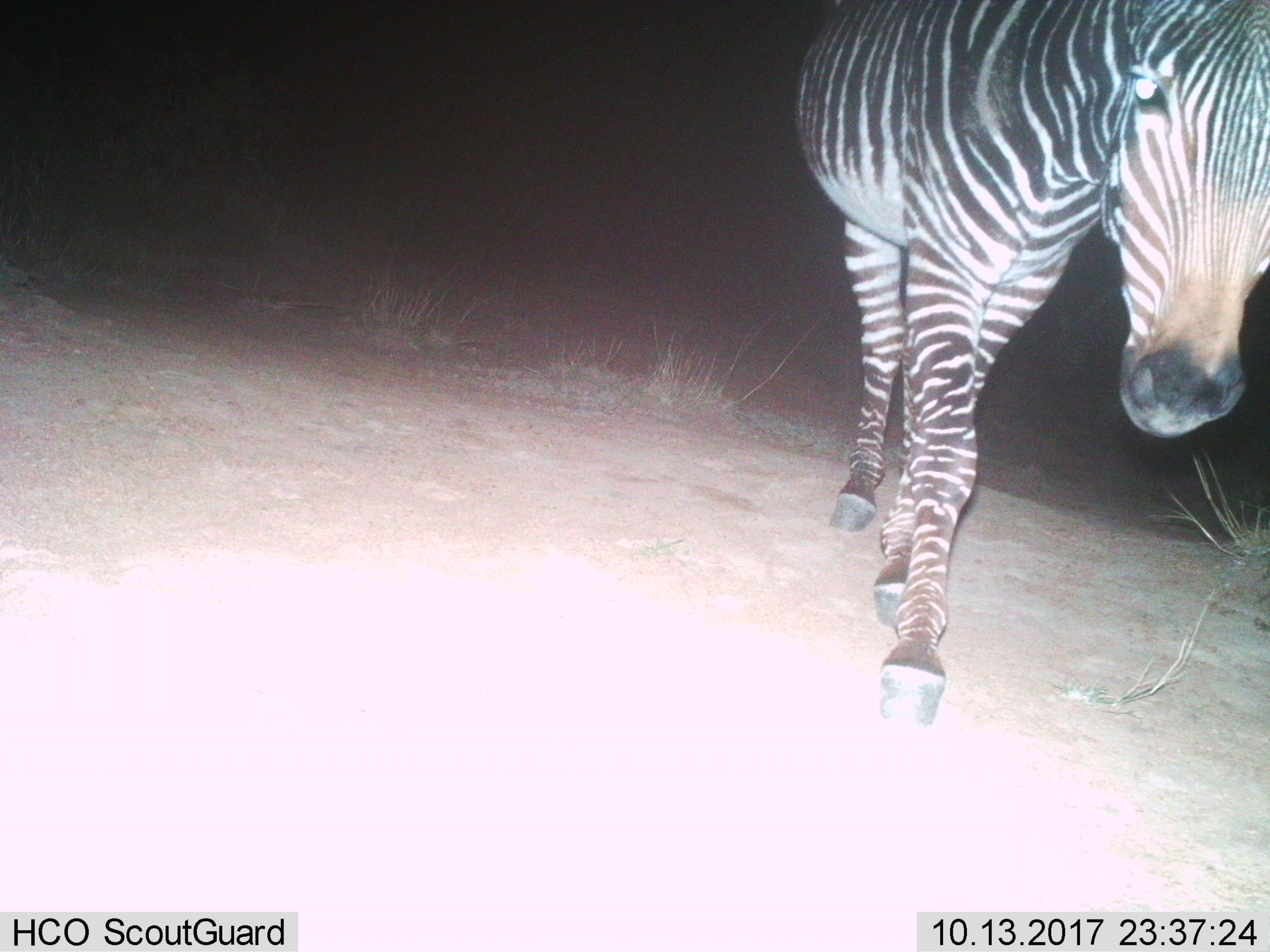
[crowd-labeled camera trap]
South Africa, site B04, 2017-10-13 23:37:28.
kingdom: Animalia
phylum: Chordata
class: Mammalia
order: Perissodactyla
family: Equidae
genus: Equus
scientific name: Equus zebra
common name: mountain zebra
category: zebramountain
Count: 1.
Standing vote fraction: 22%.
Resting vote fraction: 0%.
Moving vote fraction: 78%.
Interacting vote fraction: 0%.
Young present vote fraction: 0%.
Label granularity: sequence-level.